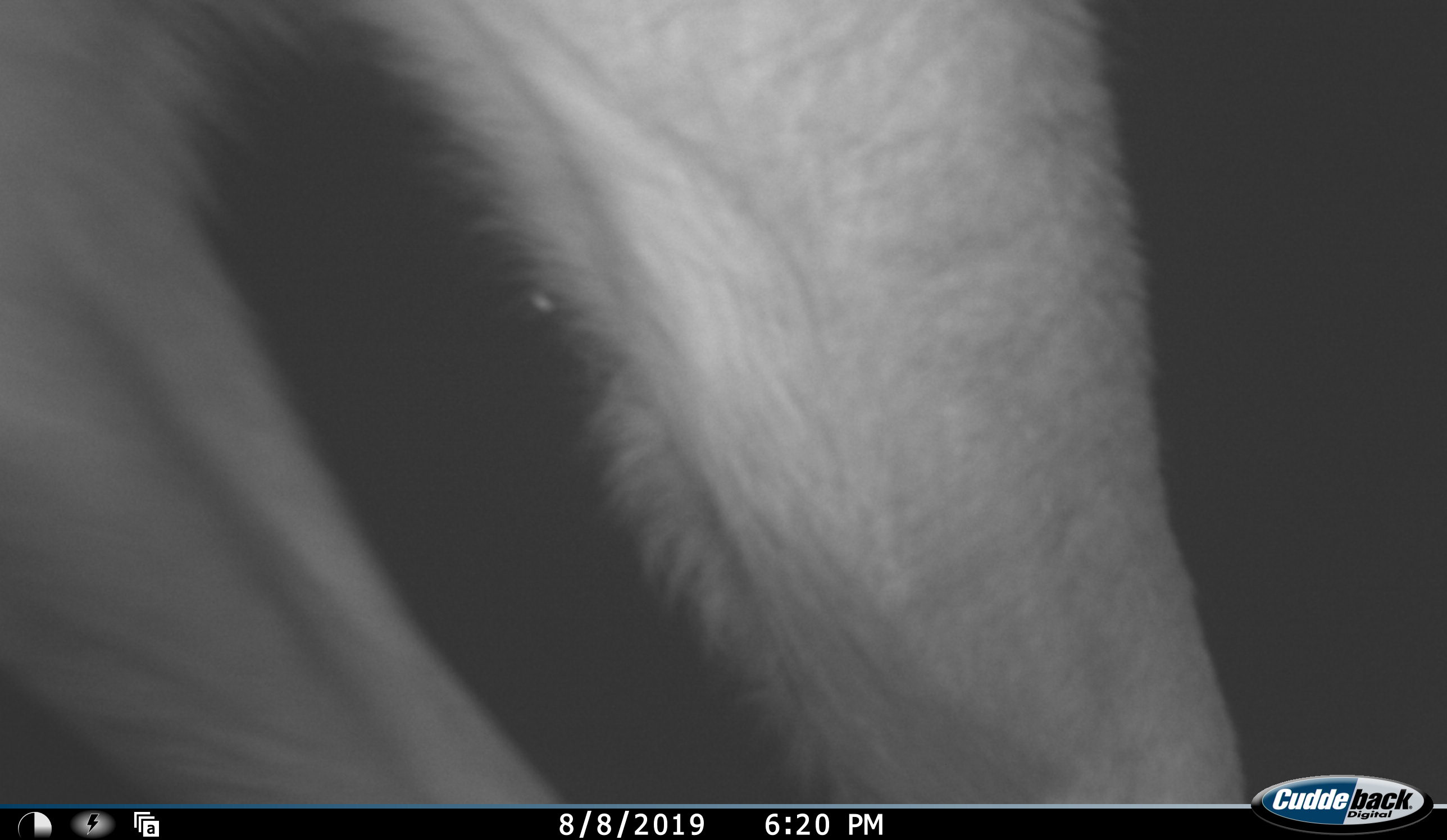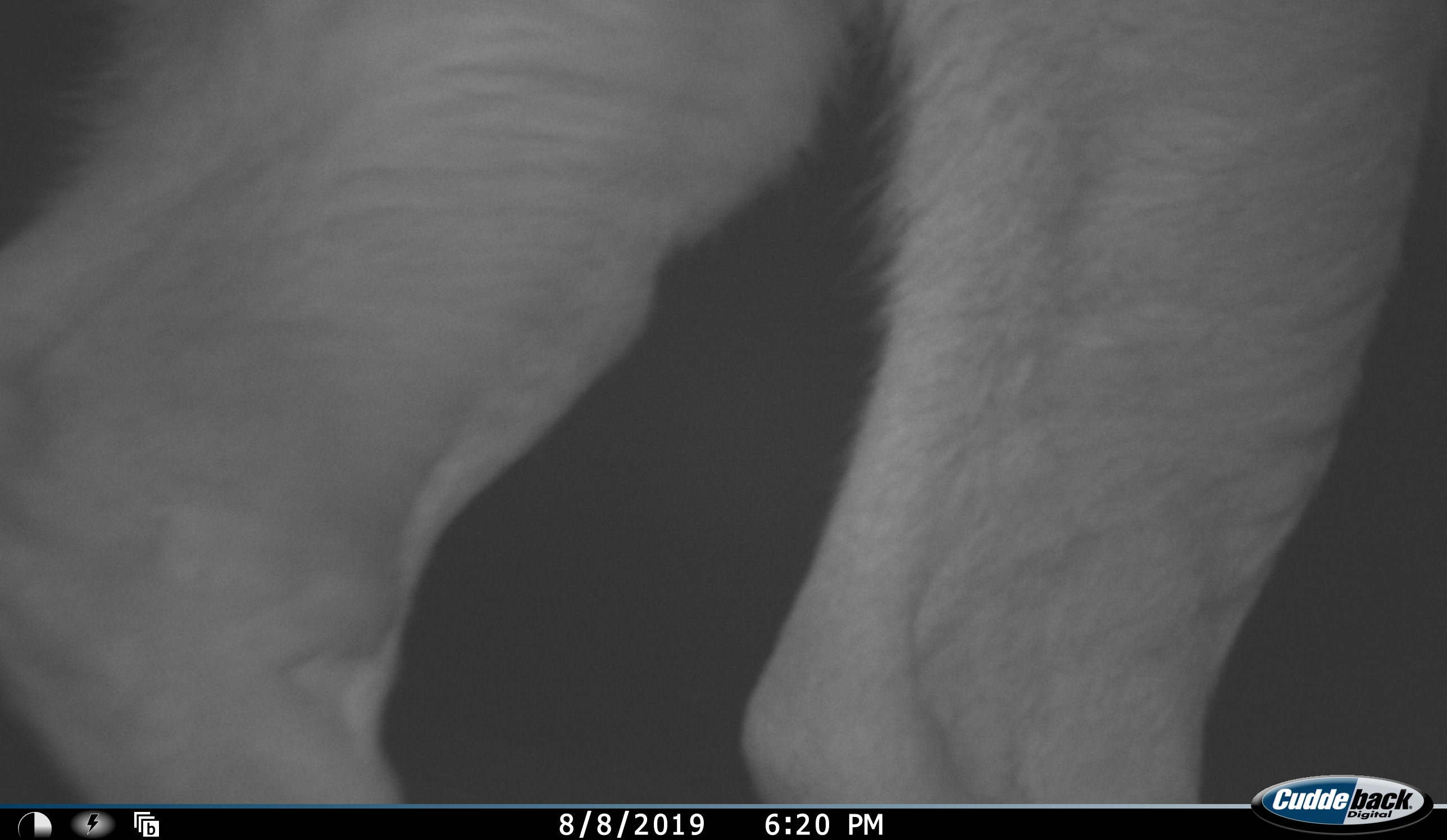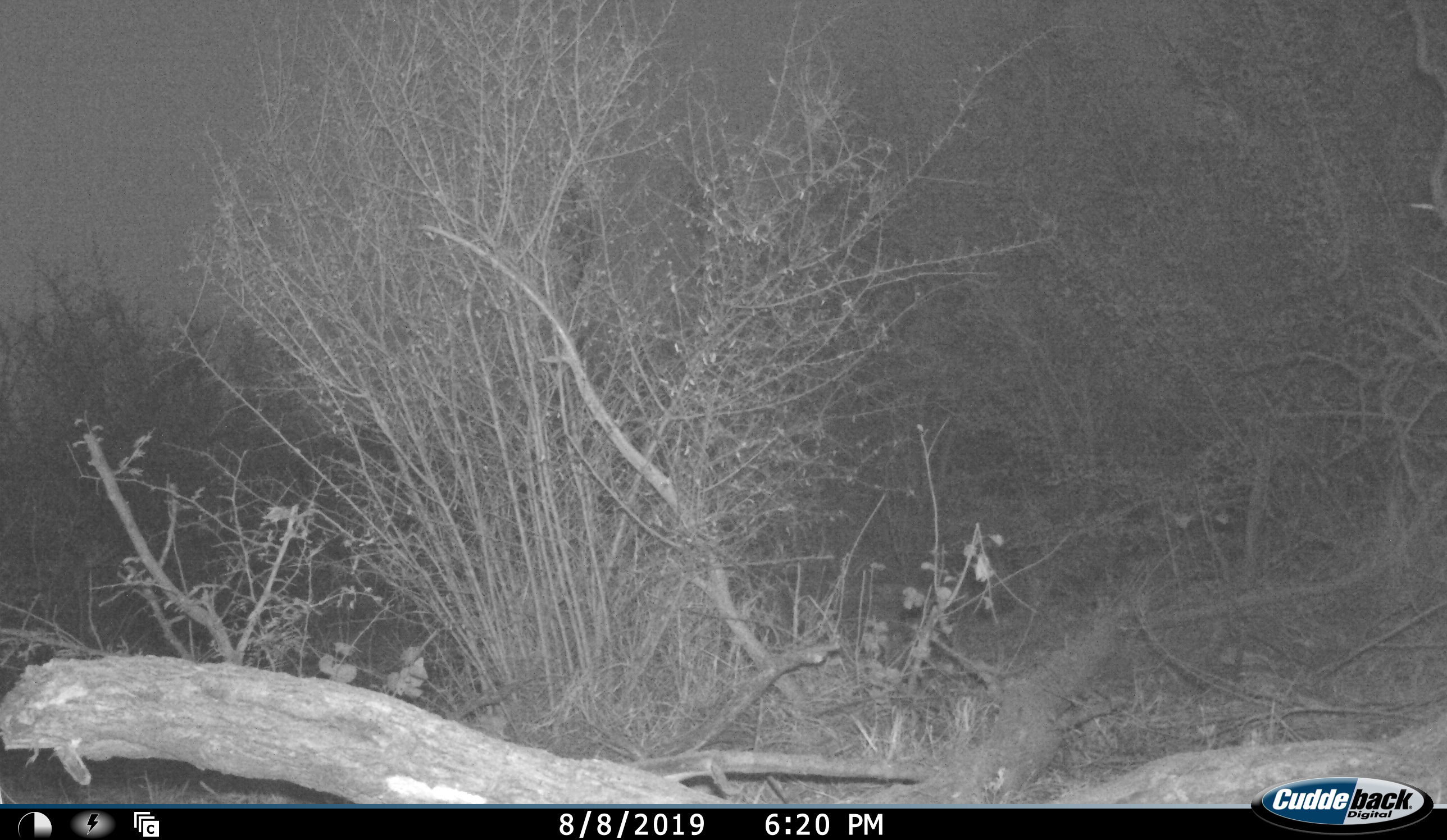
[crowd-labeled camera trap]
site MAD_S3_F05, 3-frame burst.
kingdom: Animalia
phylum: Chordata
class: Mammalia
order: Artiodactyla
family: Bovidae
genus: Tragelaphus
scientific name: Tragelaphus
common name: kudu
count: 1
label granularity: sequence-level